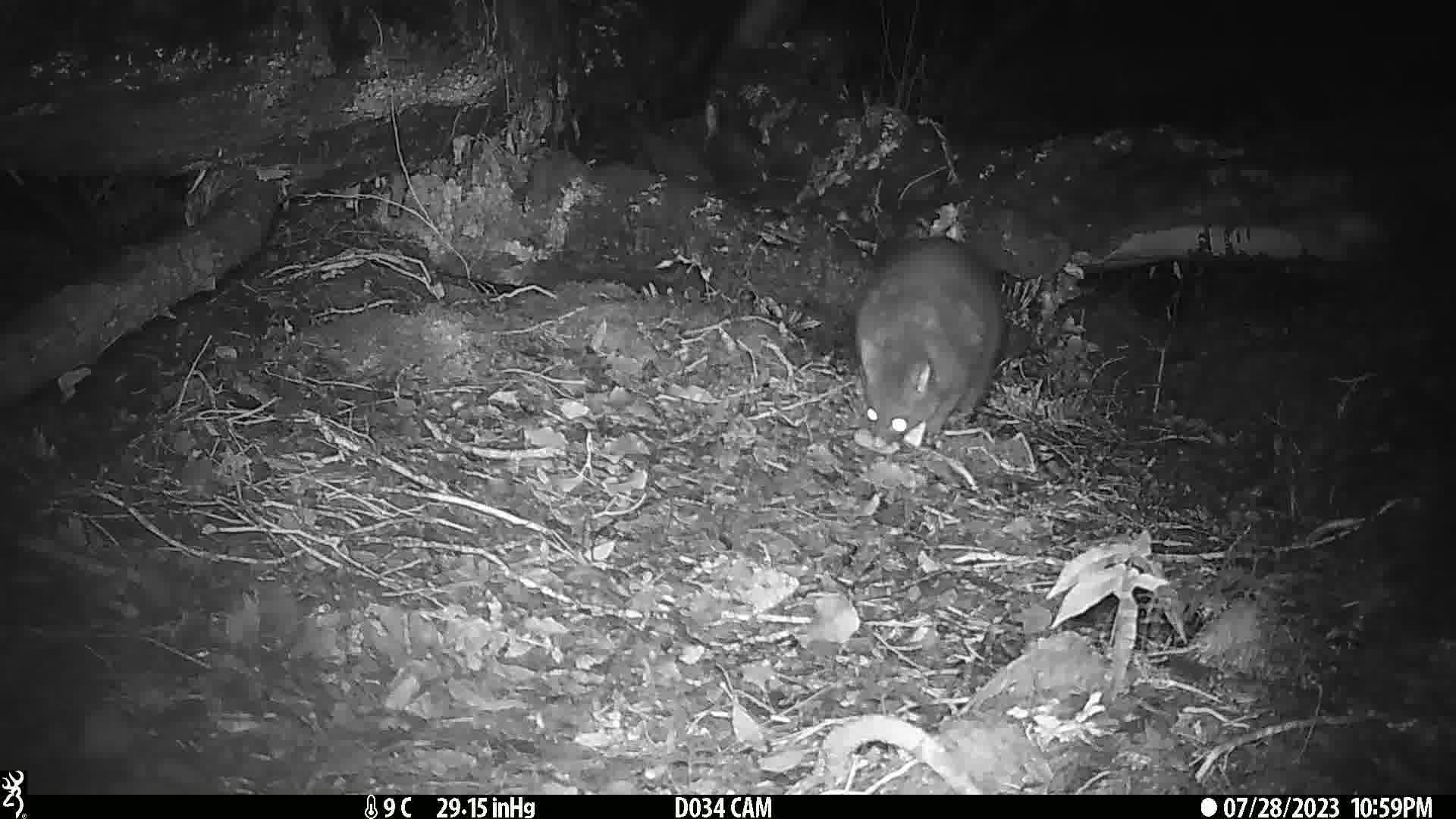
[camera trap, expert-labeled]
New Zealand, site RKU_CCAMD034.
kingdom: Animalia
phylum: Chordata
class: Mammalia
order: Diprotodontia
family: Phalangeridae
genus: Trichosurus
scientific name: Trichosurus vulpecula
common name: common brushtail possum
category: possum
Possum (common brushtail possum) (Trichosurus vulpecula).